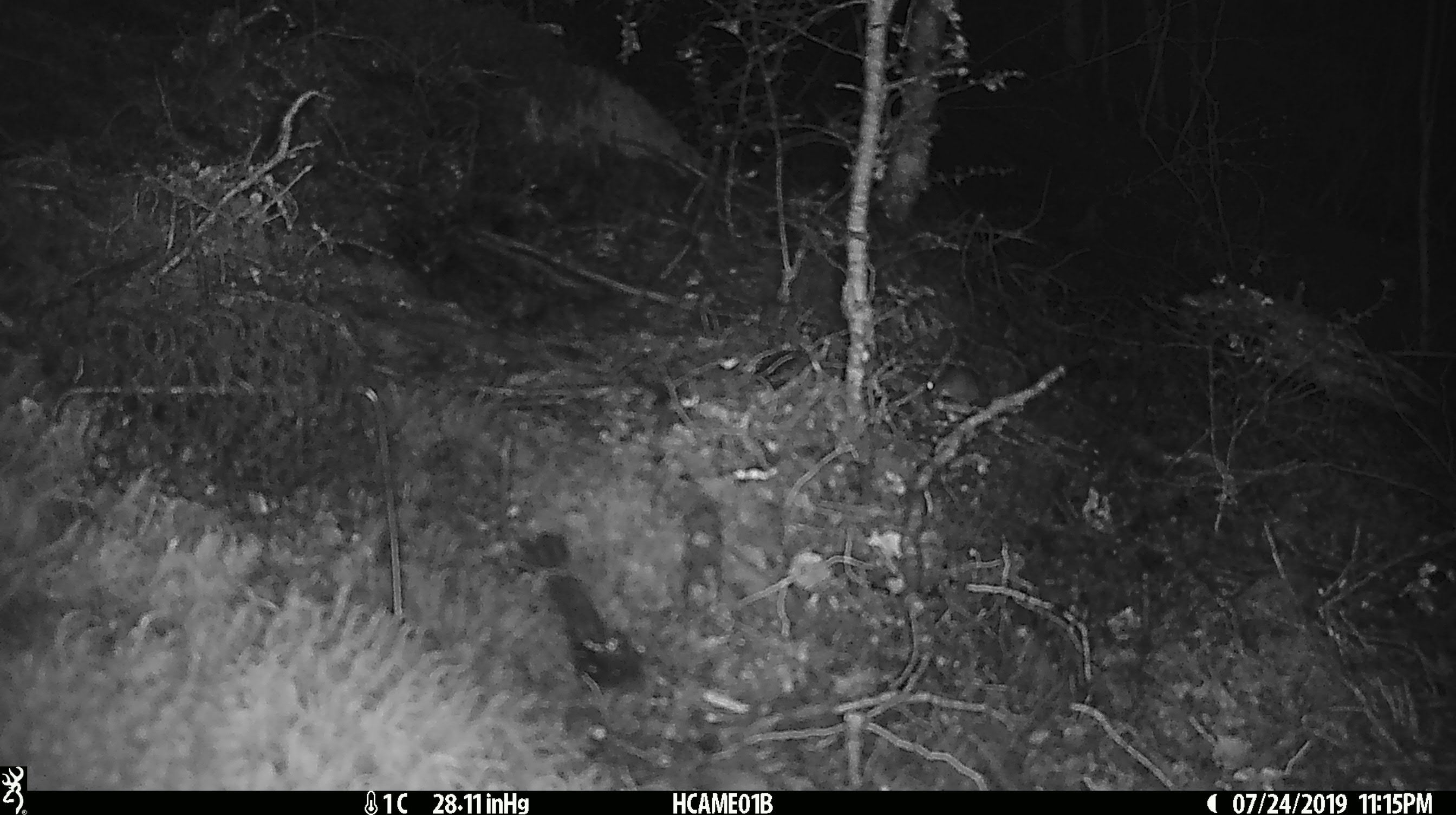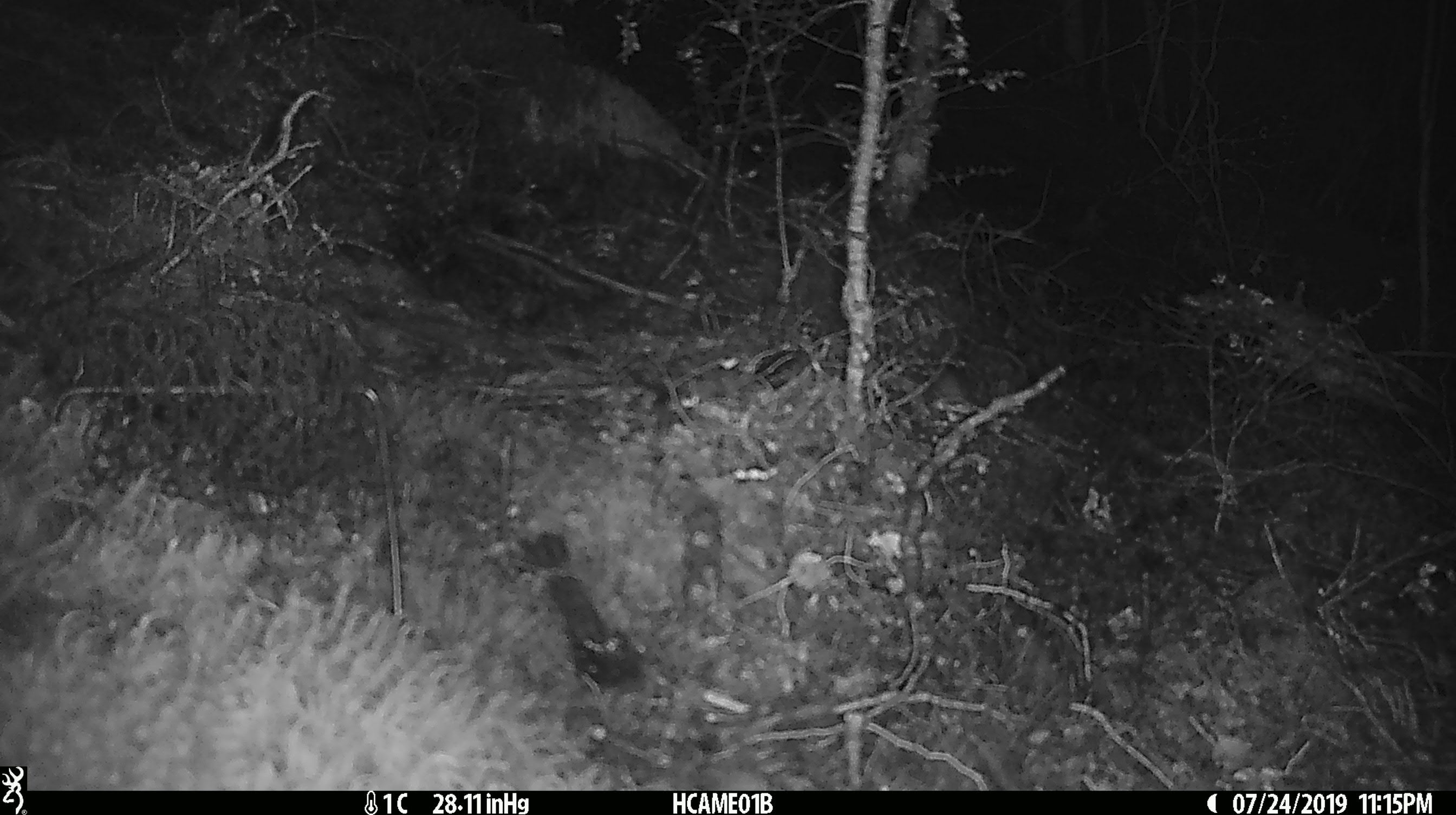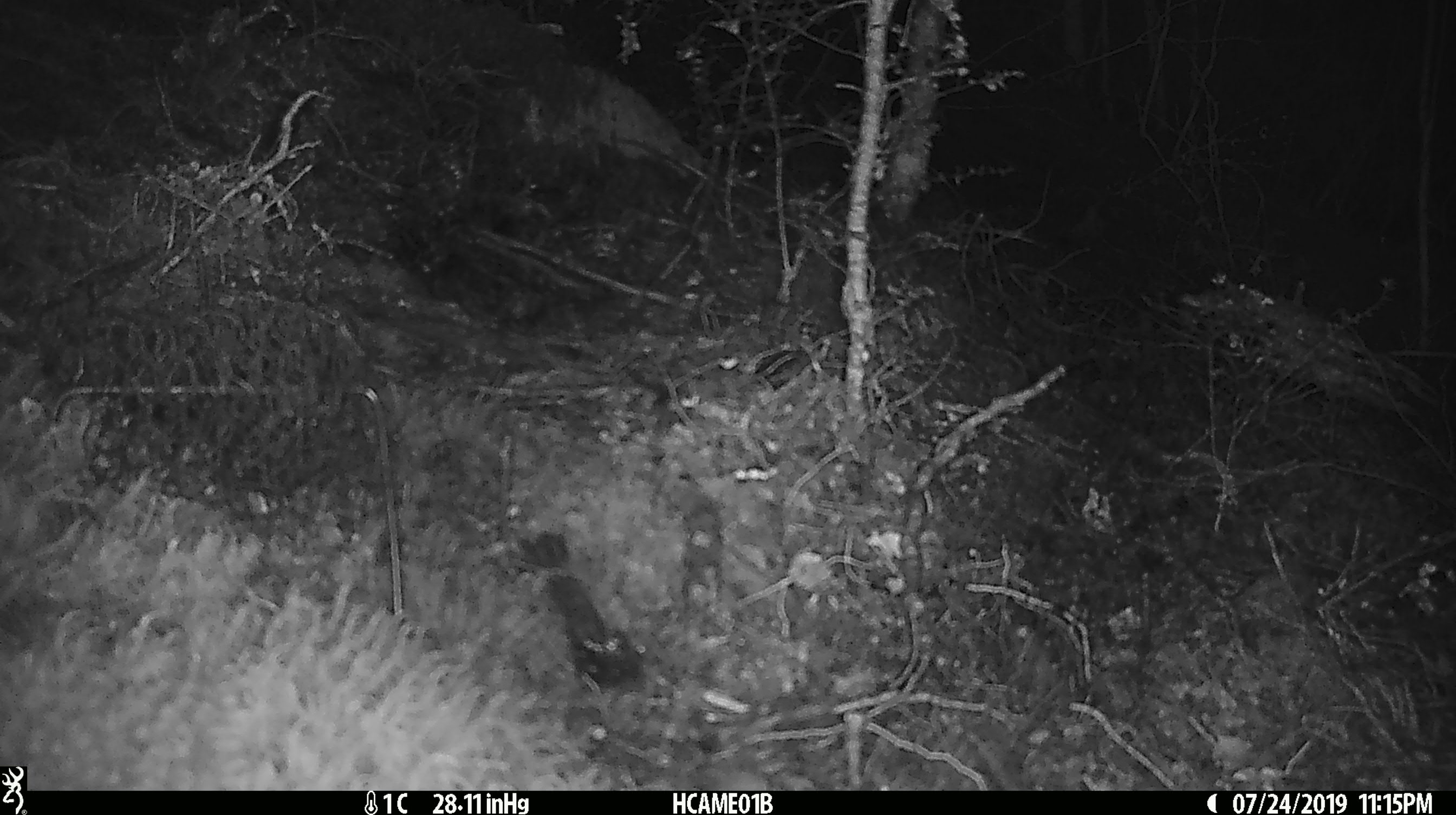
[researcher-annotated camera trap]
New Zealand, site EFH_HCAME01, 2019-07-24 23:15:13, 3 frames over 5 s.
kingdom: Animalia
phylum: Chordata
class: Mammalia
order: Rodentia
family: Muridae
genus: Mus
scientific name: Mus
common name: mouse